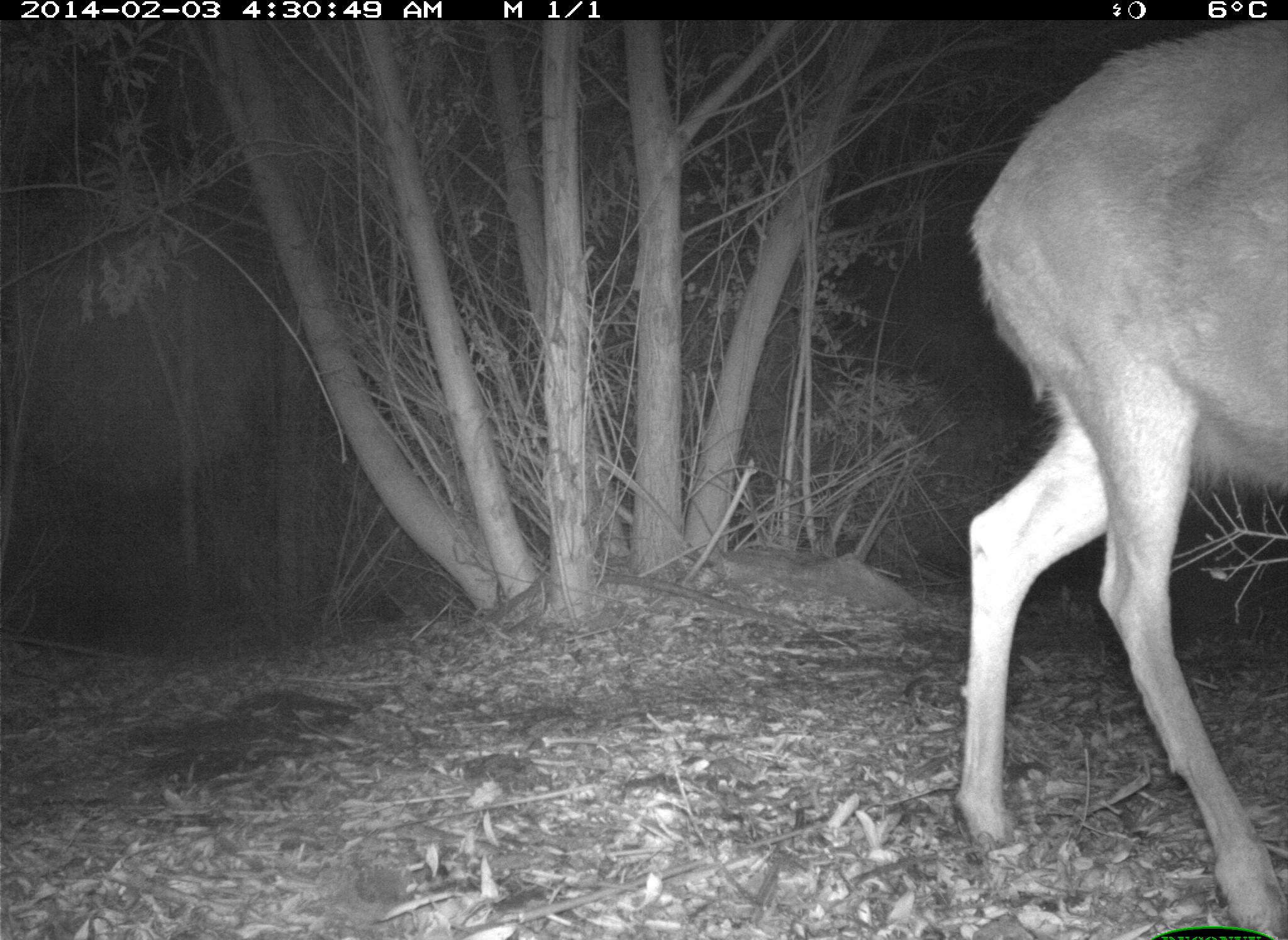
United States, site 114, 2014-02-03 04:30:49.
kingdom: Animalia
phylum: Chordata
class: Mammalia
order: Artiodactyla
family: Cervidae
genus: Odocoileus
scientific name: Odocoileus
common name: deer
Deer (Odocoileus).